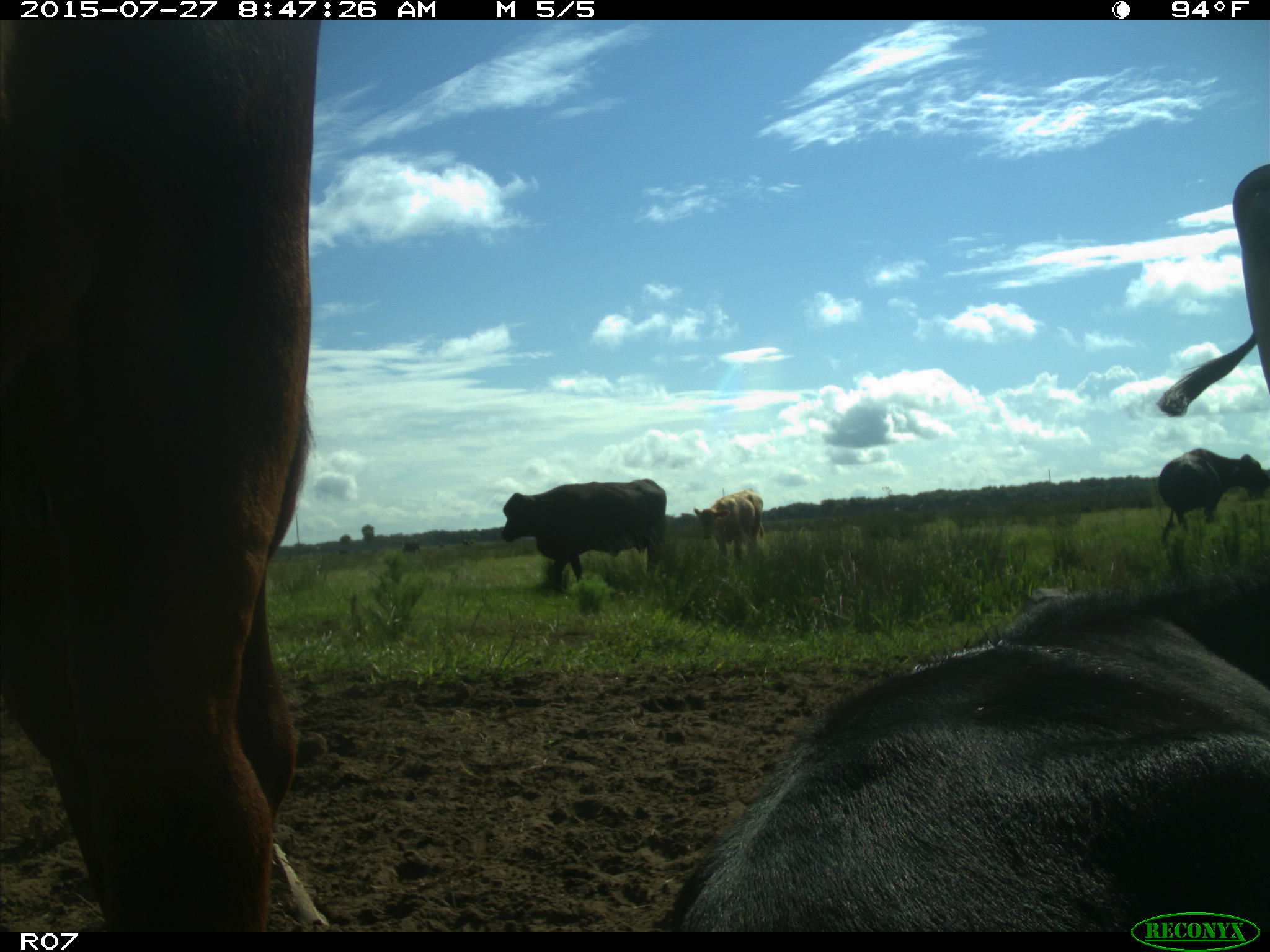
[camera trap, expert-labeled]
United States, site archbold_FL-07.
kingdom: Animalia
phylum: Chordata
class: Mammalia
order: Artiodactyla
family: Bovidae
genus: Bos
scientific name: Bos taurus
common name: domestic cow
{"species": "Bos taurus (domestic cow)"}